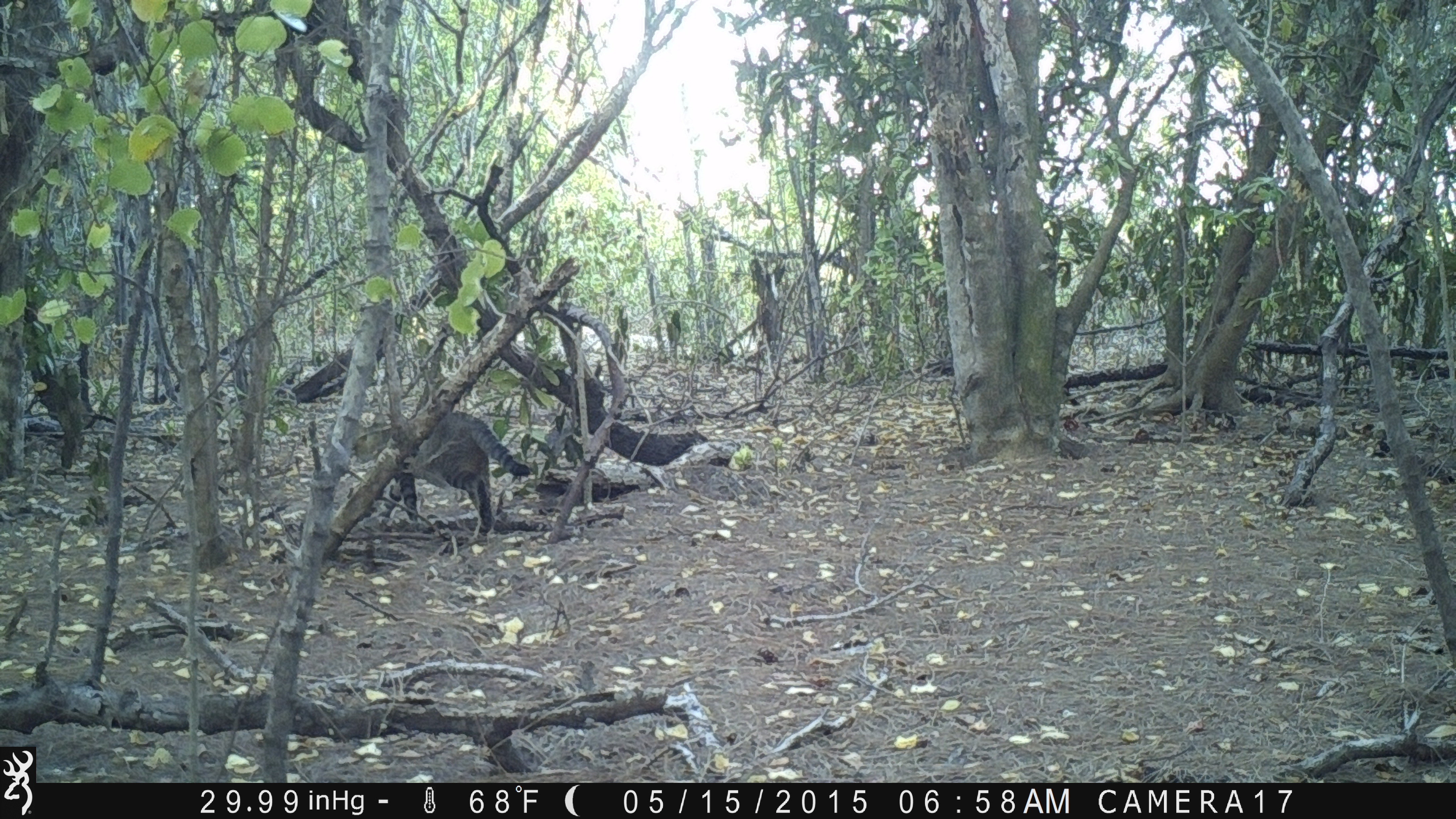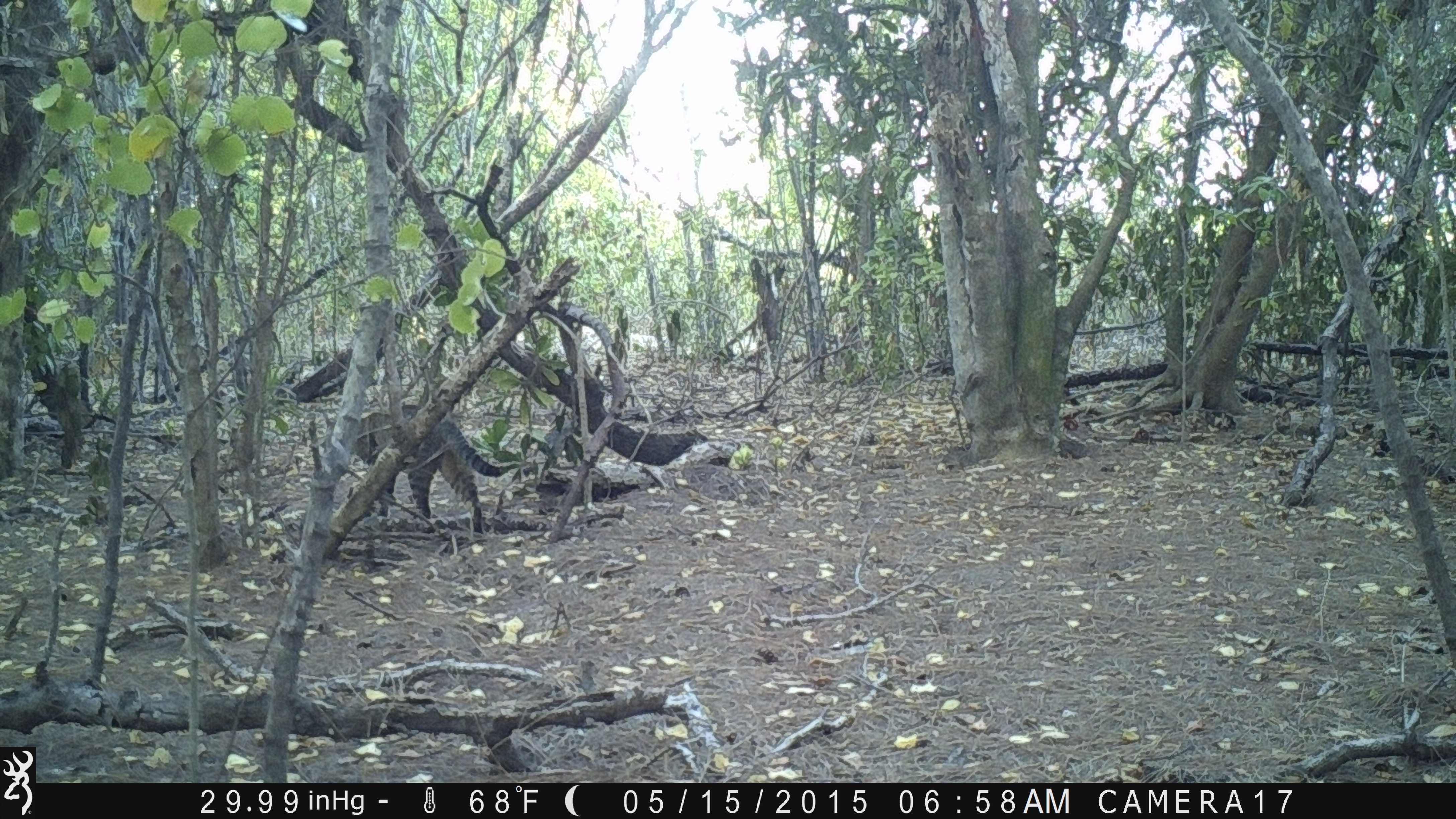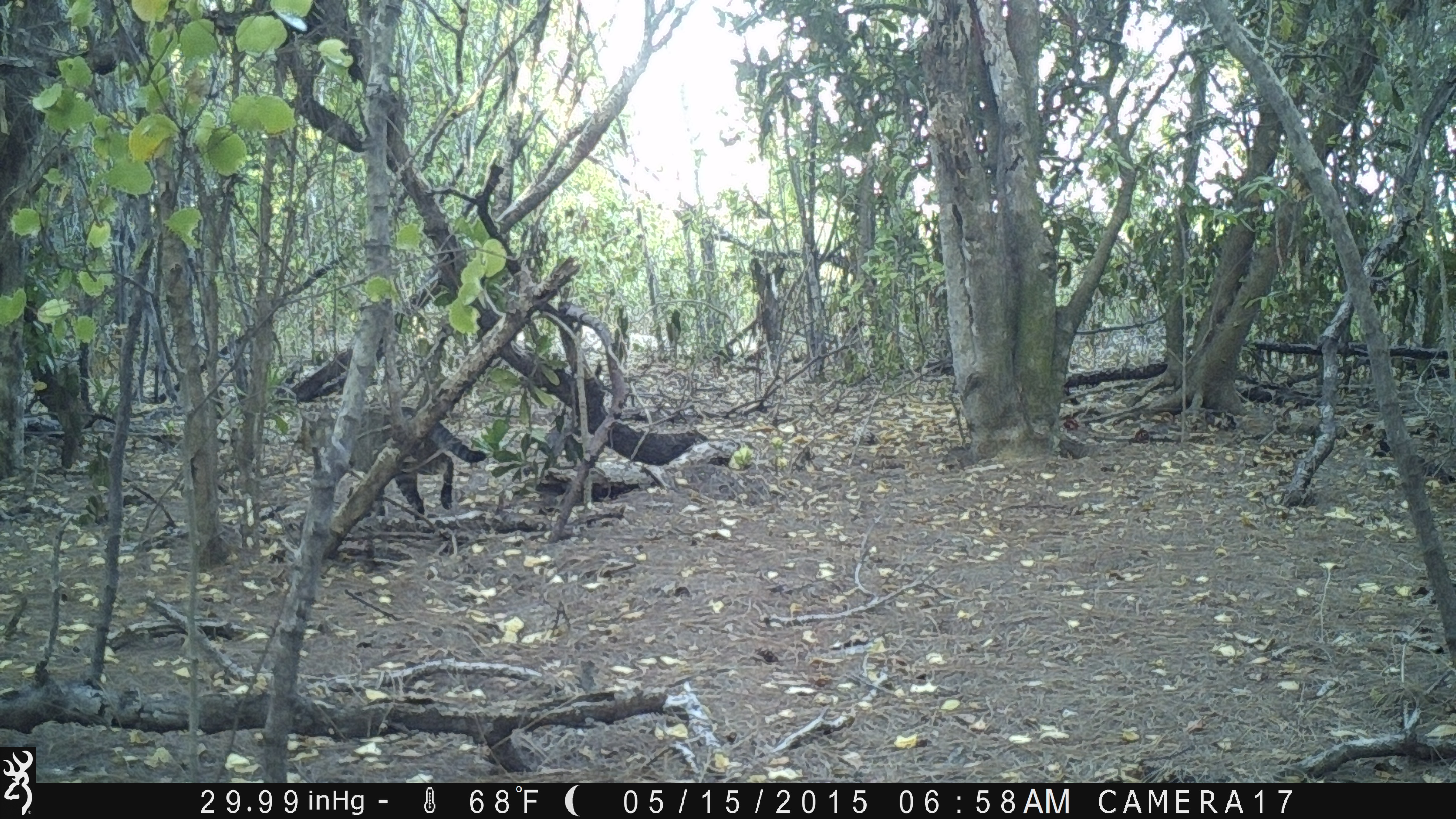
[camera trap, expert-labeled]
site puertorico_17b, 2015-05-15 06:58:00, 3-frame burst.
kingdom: Animalia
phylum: Chordata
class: Mammalia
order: Carnivora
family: Felidae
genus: Felis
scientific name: Felis catus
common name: cat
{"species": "cat (Felis catus)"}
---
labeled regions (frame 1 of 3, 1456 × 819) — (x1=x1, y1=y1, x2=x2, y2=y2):
cat: (x1=364, y1=406, x2=526, y2=538)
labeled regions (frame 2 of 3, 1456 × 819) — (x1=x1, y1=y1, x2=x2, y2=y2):
cat: (x1=325, y1=391, x2=509, y2=528)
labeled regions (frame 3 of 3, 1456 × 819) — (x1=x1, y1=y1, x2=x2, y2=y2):
cat: (x1=300, y1=402, x2=487, y2=513)